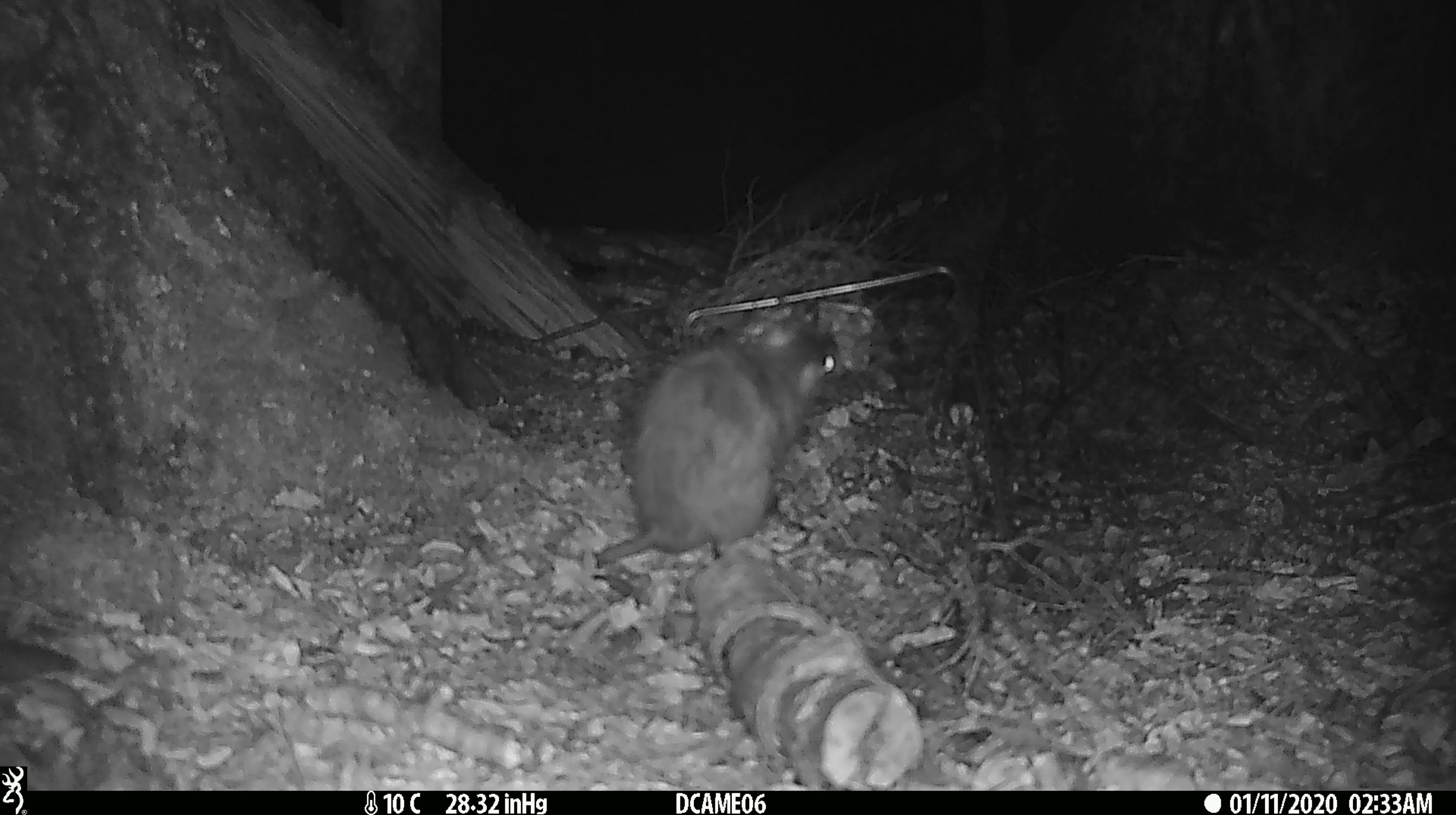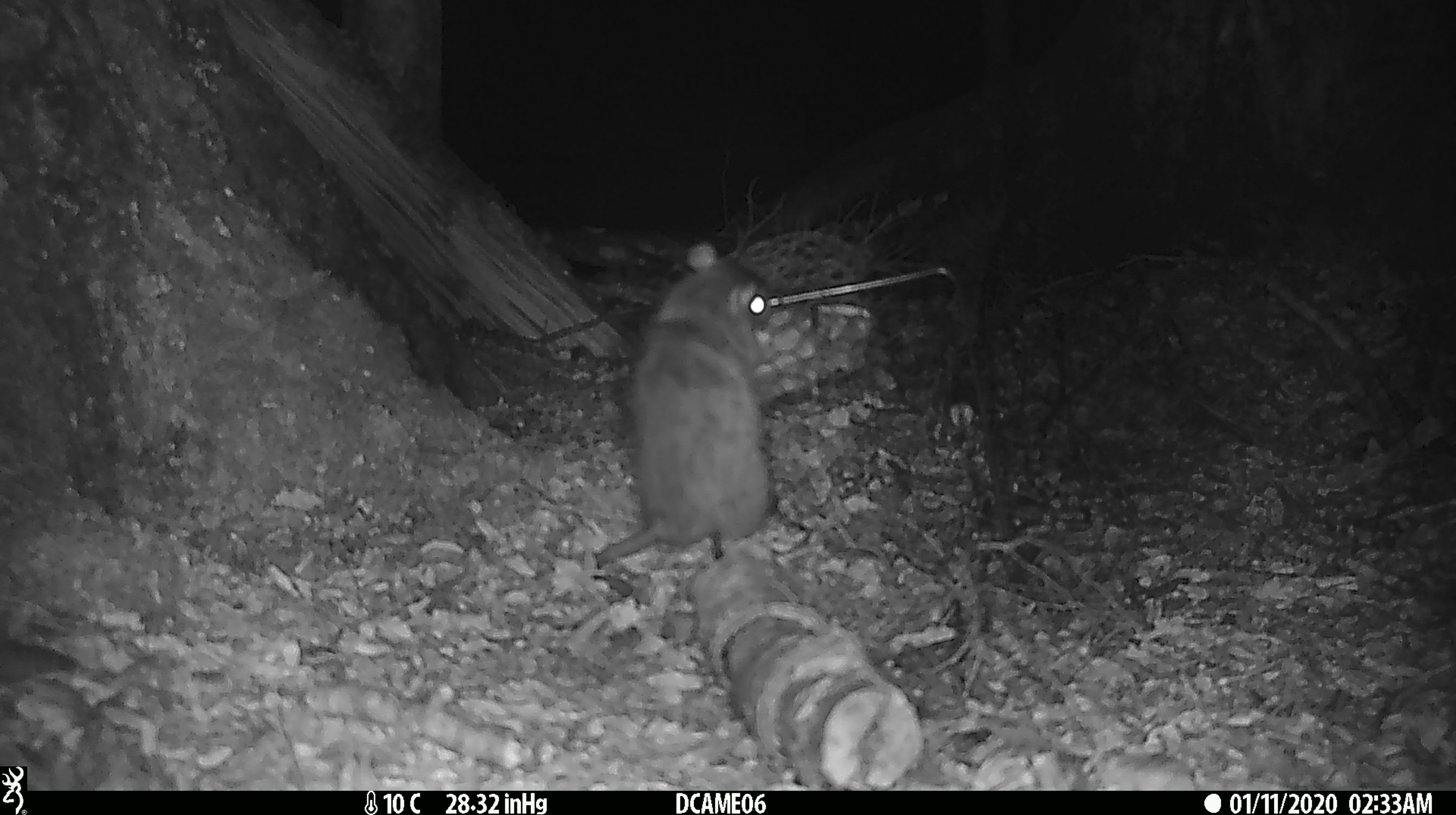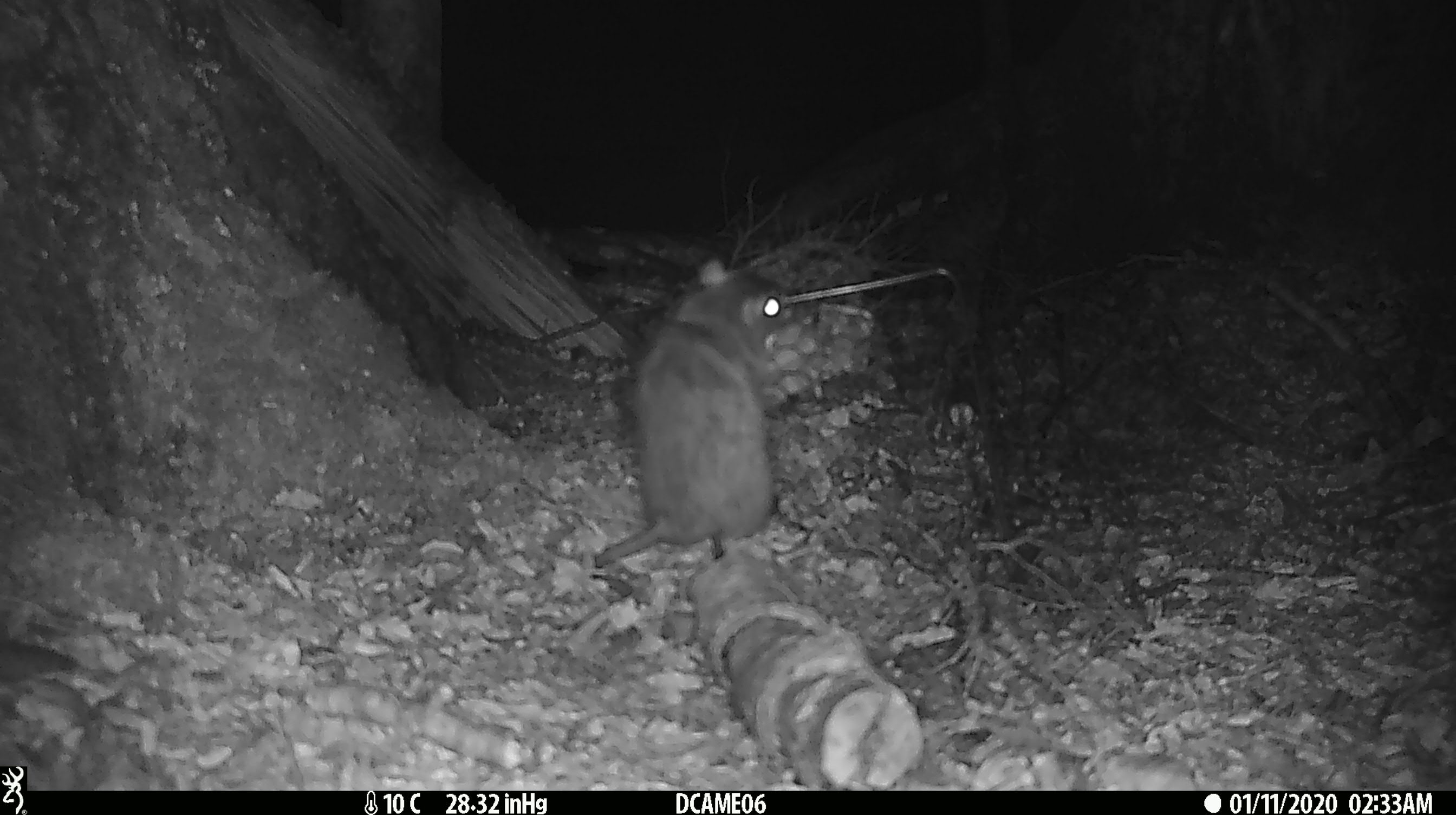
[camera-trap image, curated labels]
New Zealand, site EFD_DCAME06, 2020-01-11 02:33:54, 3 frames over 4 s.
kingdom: Animalia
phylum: Chordata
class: Mammalia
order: Rodentia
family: Muridae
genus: Rattus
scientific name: Rattus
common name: rat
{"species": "rat (Rattus)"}